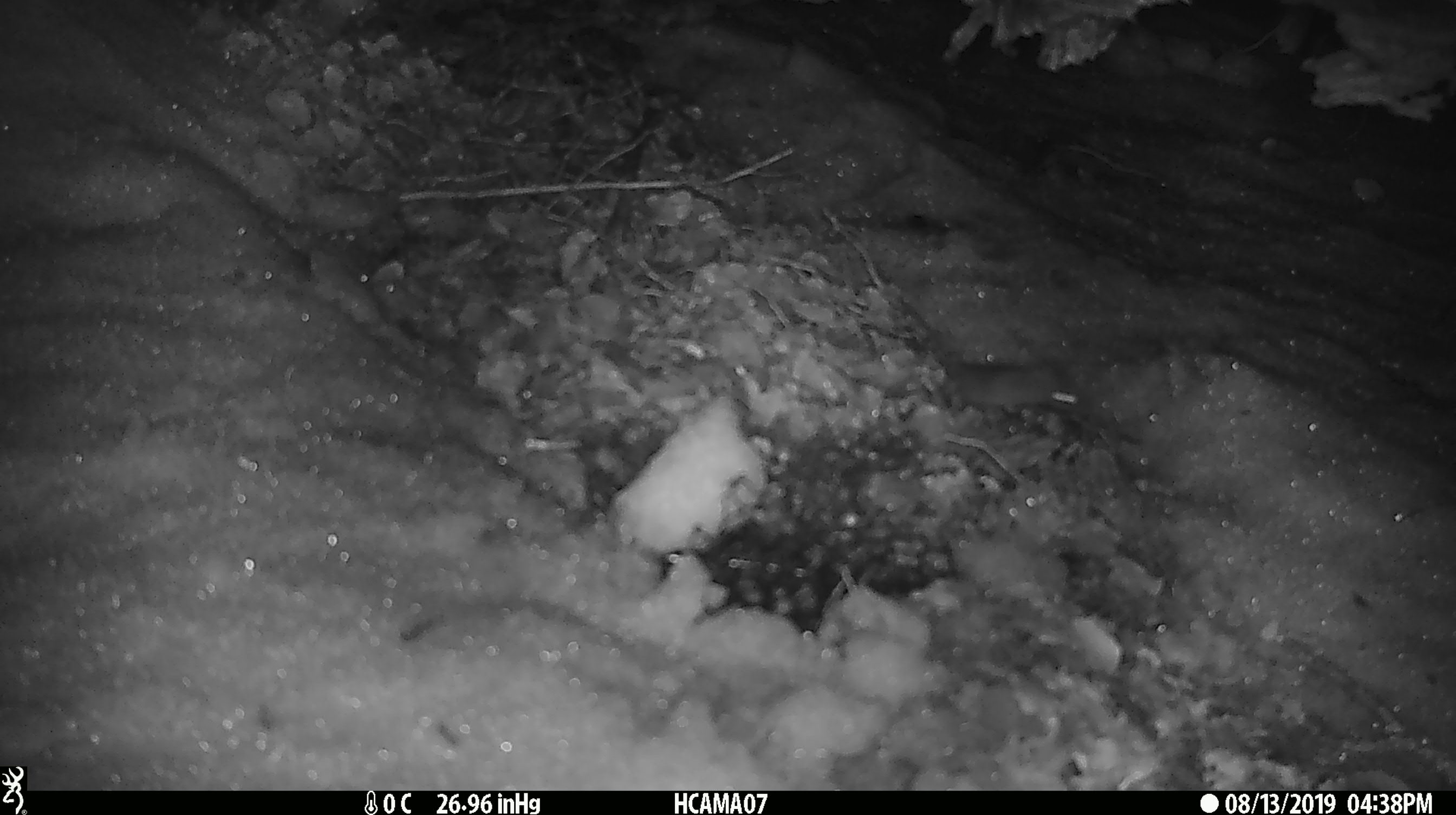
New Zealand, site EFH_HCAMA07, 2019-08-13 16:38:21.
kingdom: Animalia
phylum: Chordata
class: Mammalia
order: Rodentia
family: Muridae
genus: Mus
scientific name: Mus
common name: mouse